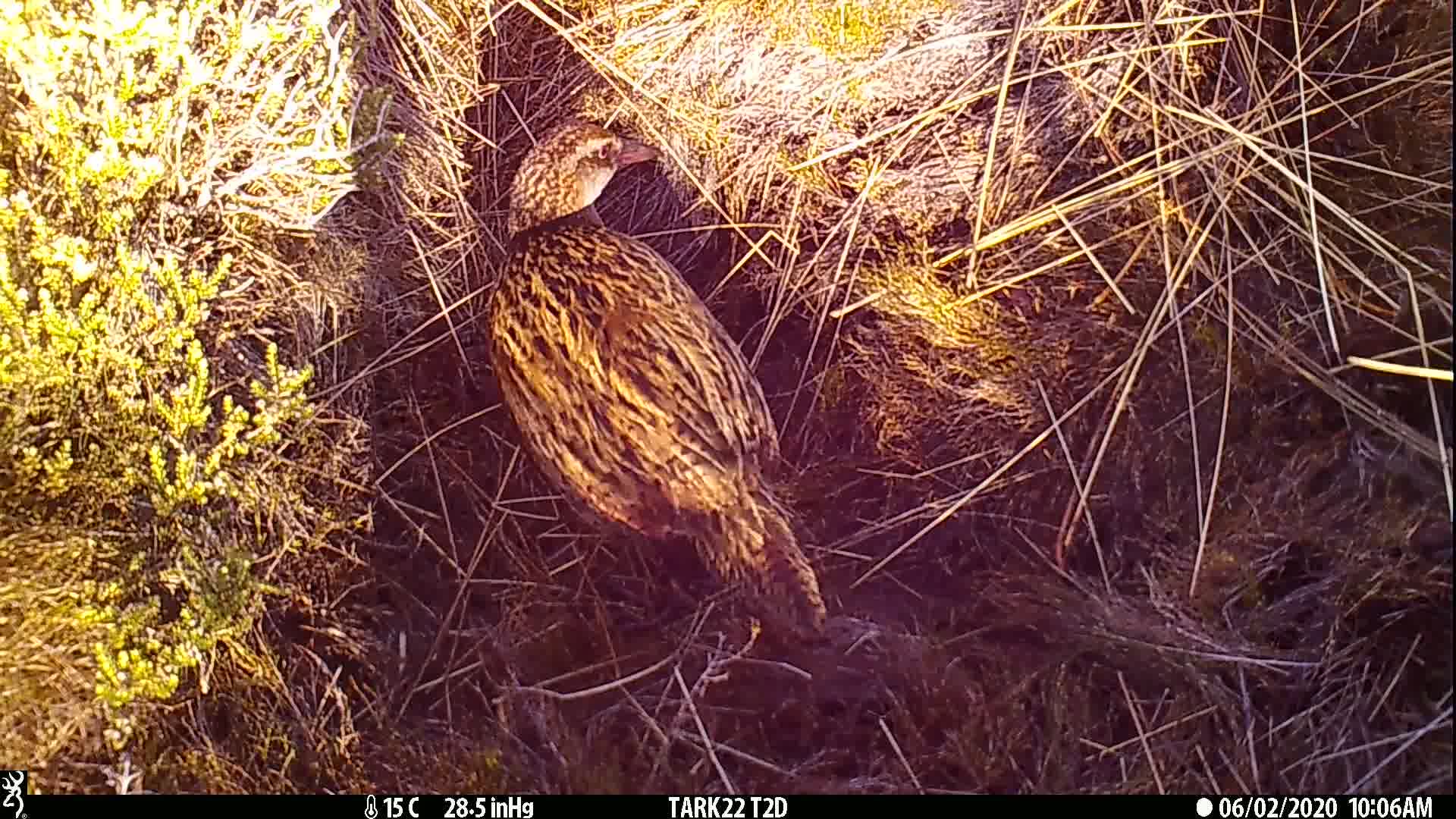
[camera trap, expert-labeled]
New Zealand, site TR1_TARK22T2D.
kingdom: Animalia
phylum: Chordata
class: Aves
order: Gruiformes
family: Rallidae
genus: Gallirallus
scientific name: Gallirallus australis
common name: weka